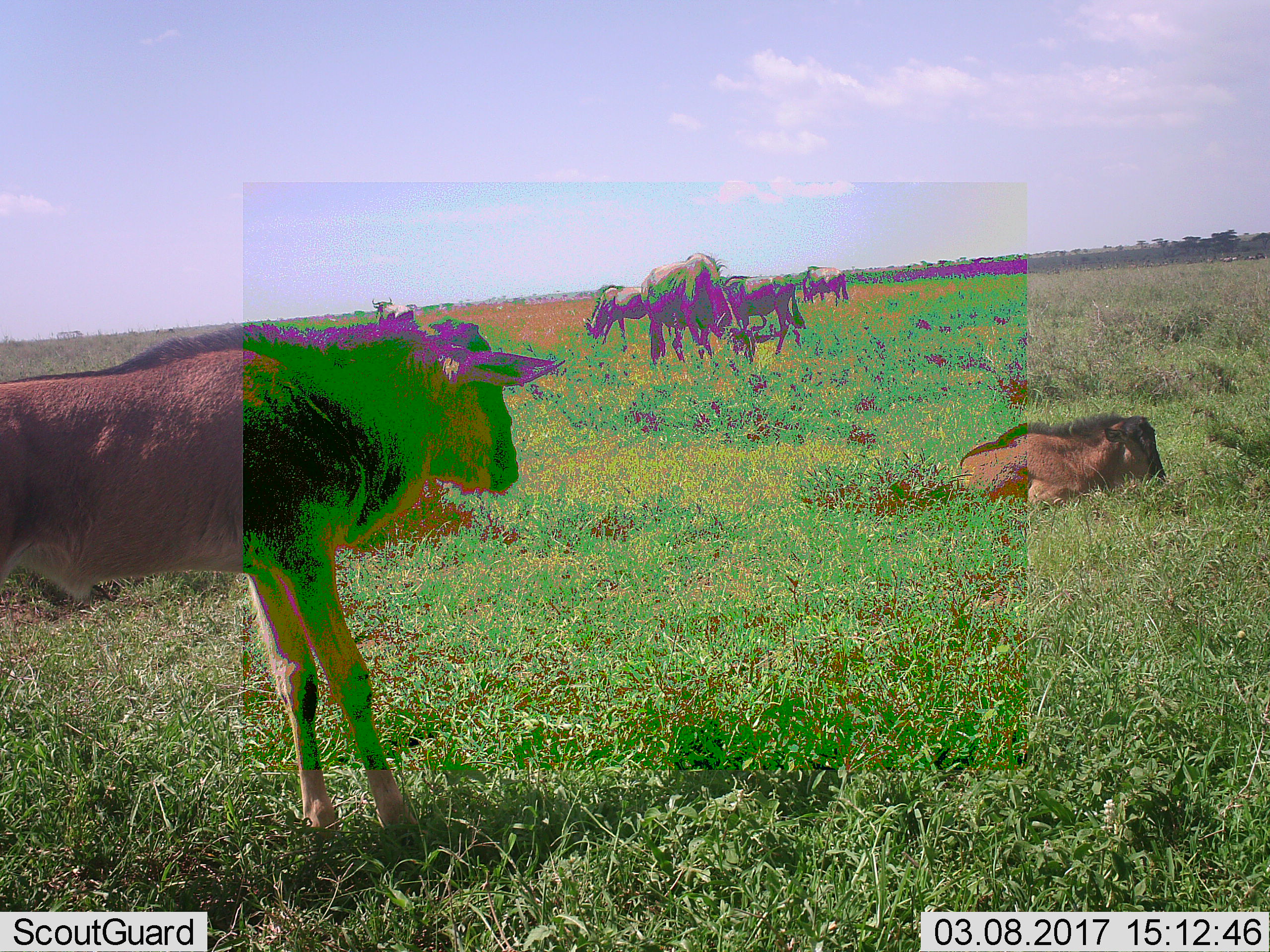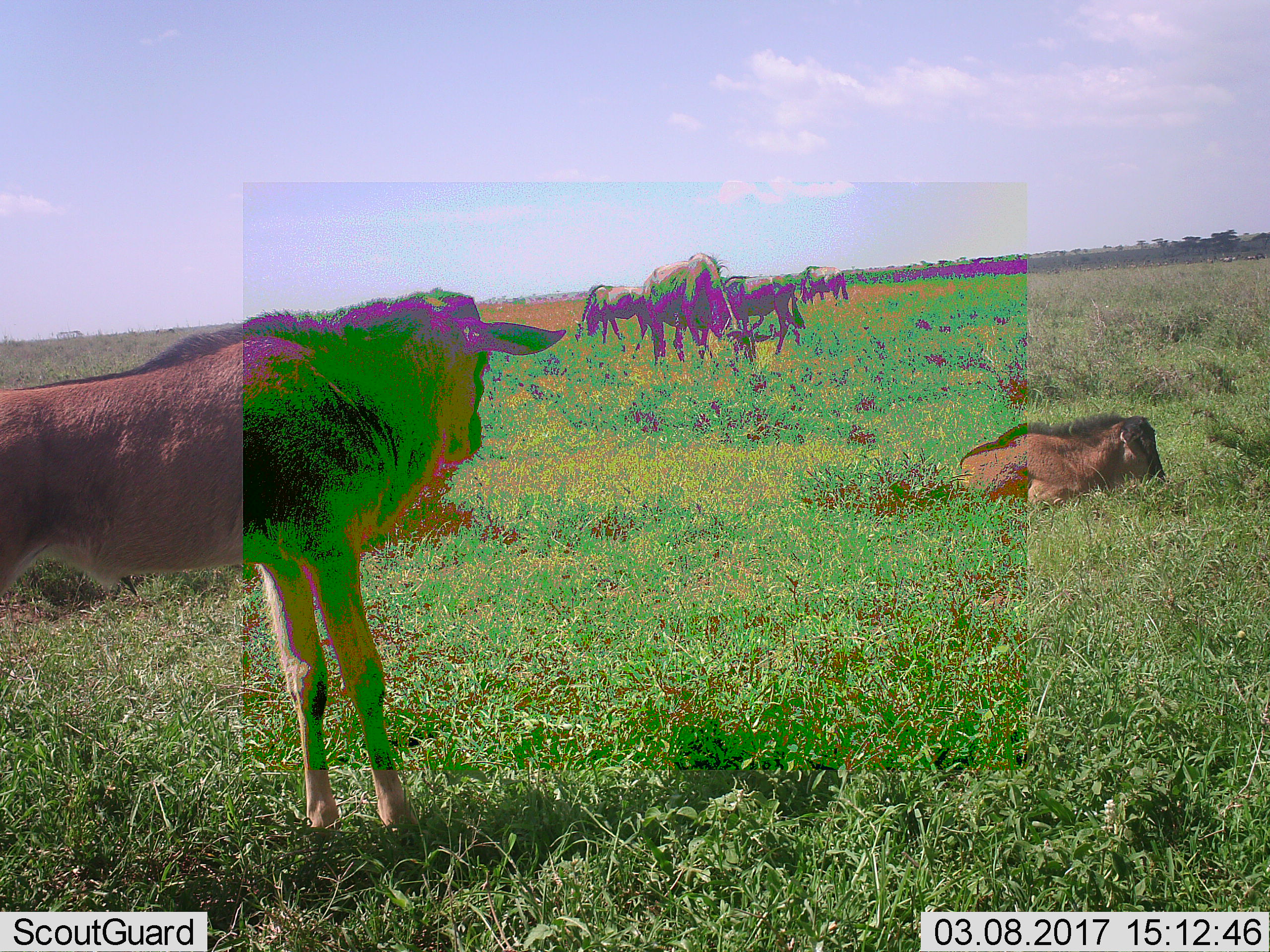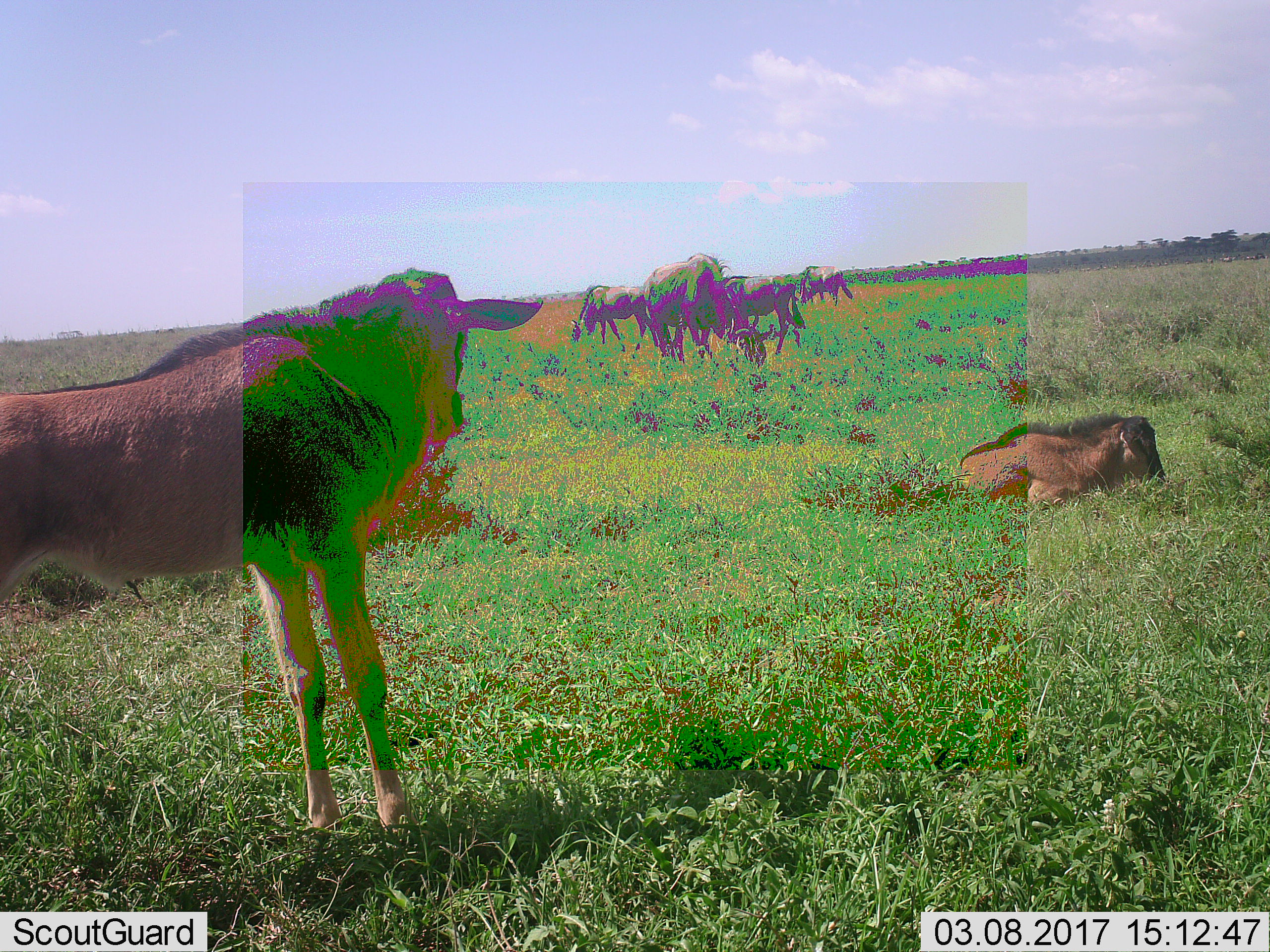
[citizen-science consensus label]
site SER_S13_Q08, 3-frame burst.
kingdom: Animalia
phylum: Chordata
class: Mammalia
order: Artiodactyla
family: Bovidae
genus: Connochaetes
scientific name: Connochaetes taurinus taurinus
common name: blue wildebeest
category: wildebeestblue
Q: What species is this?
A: Wildebeestblue (blue wildebeest) (Connochaetes taurinus taurinus).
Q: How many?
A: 6.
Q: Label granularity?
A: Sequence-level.